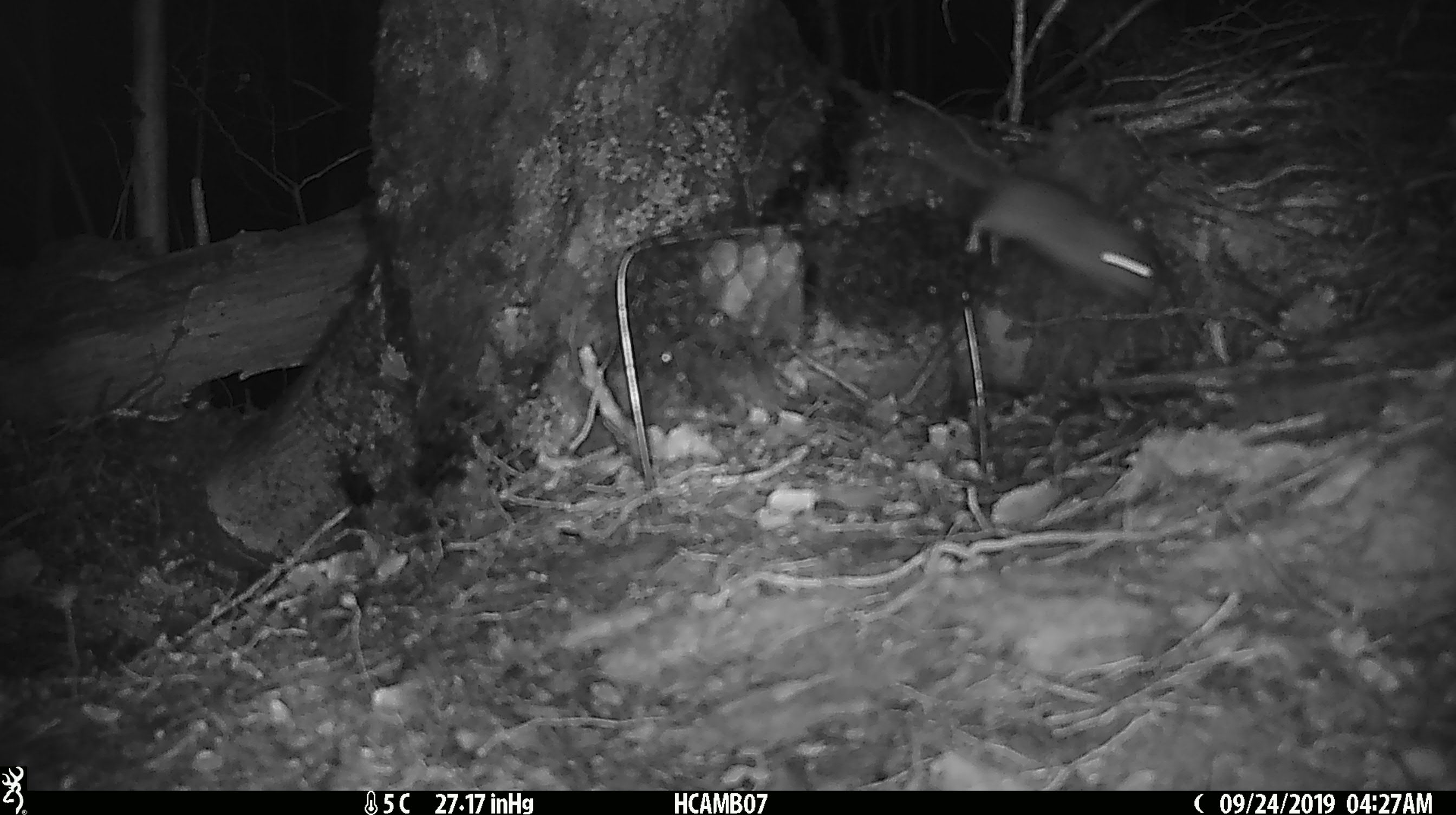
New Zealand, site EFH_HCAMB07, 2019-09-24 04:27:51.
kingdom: Animalia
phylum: Chordata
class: Mammalia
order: Rodentia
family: Muridae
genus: Mus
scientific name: Mus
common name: mouse